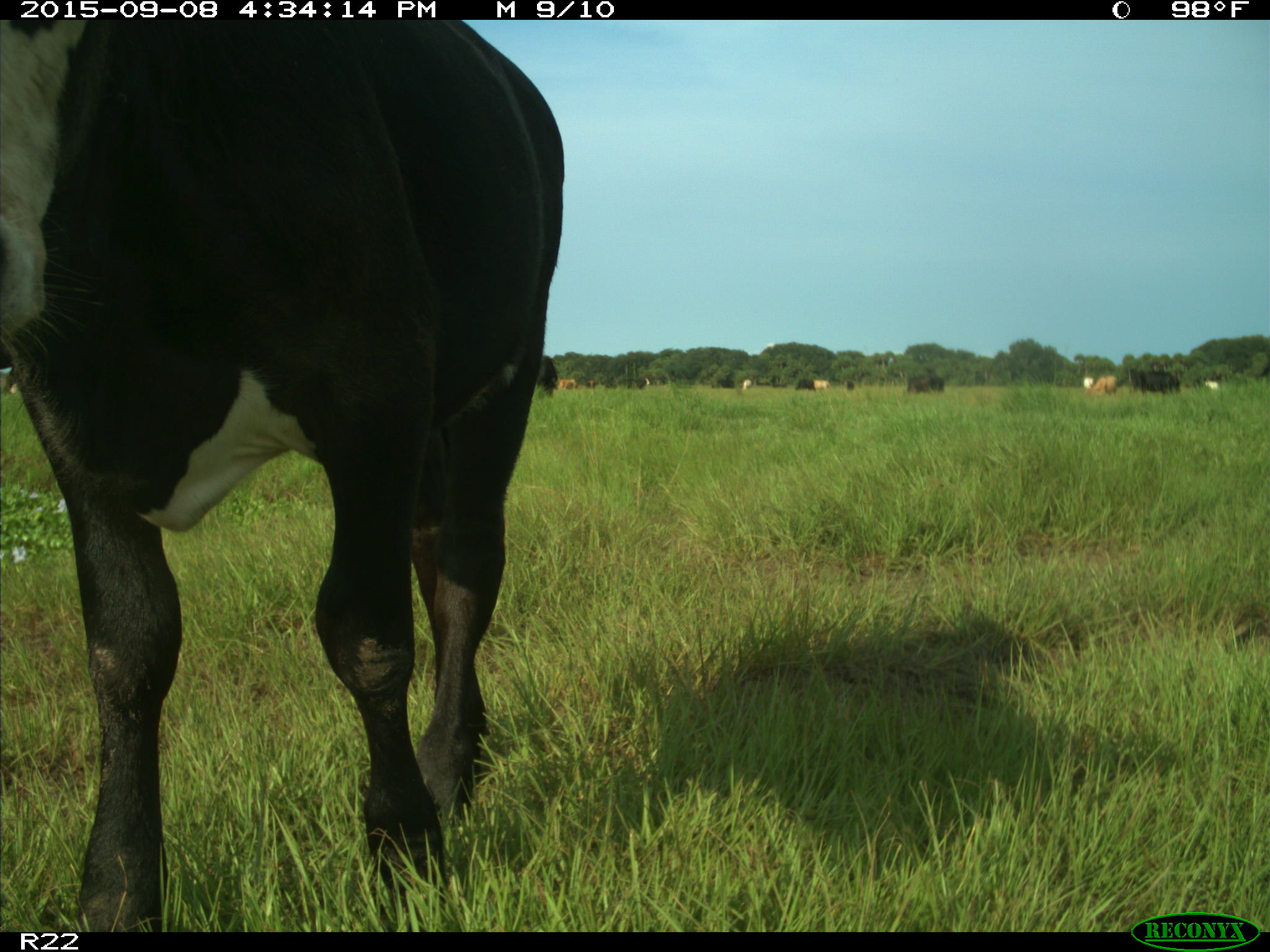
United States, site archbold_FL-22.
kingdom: Animalia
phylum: Chordata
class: Mammalia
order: Artiodactyla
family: Bovidae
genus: Bos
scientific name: Bos taurus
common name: domestic cow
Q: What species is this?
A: Bos taurus (domestic cow).